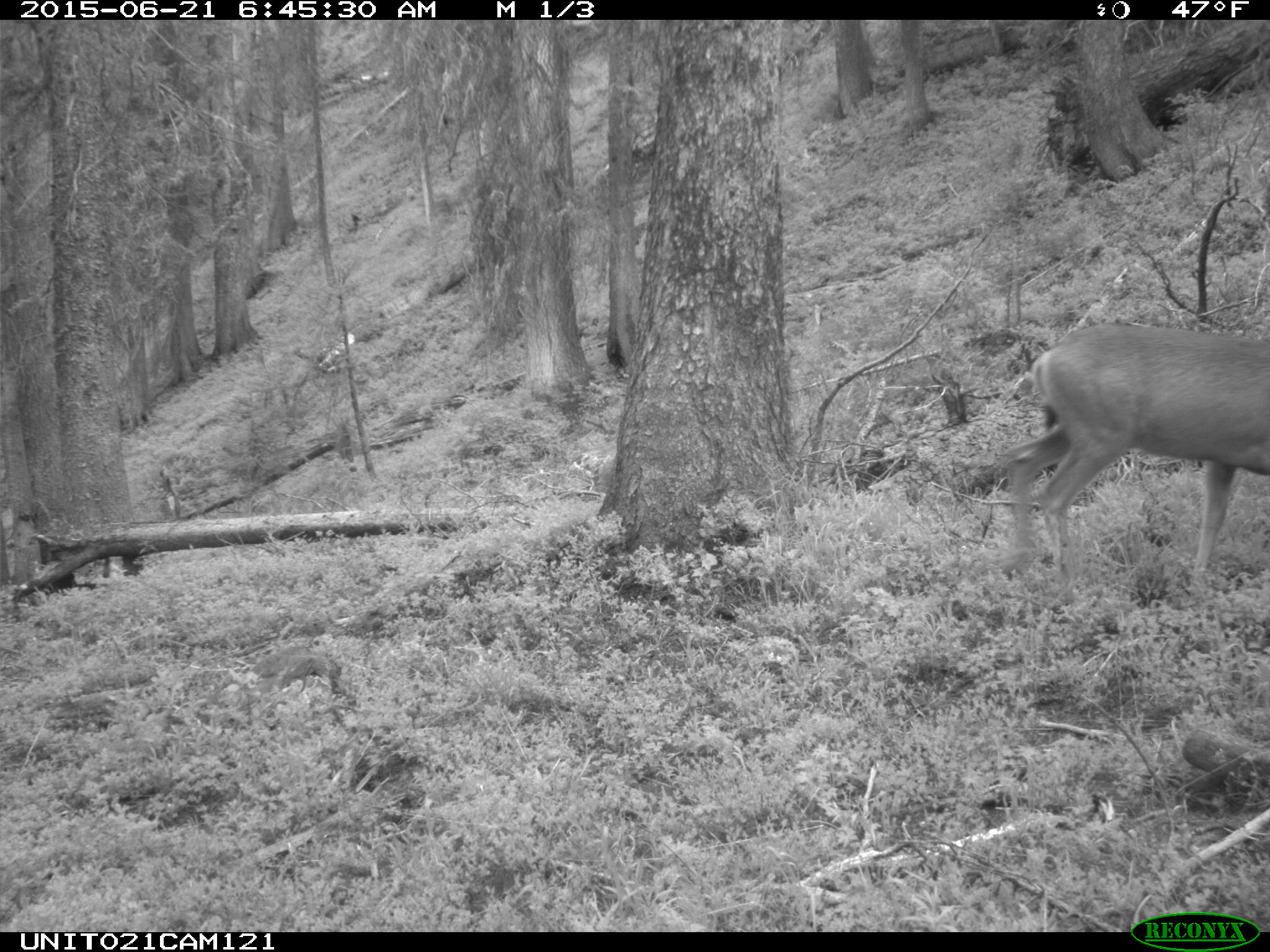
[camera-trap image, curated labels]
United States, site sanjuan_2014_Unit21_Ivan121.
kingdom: Animalia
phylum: Chordata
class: Mammalia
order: Artiodactyla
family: Cervidae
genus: Odocoileus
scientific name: Odocoileus hemionus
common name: mule deer